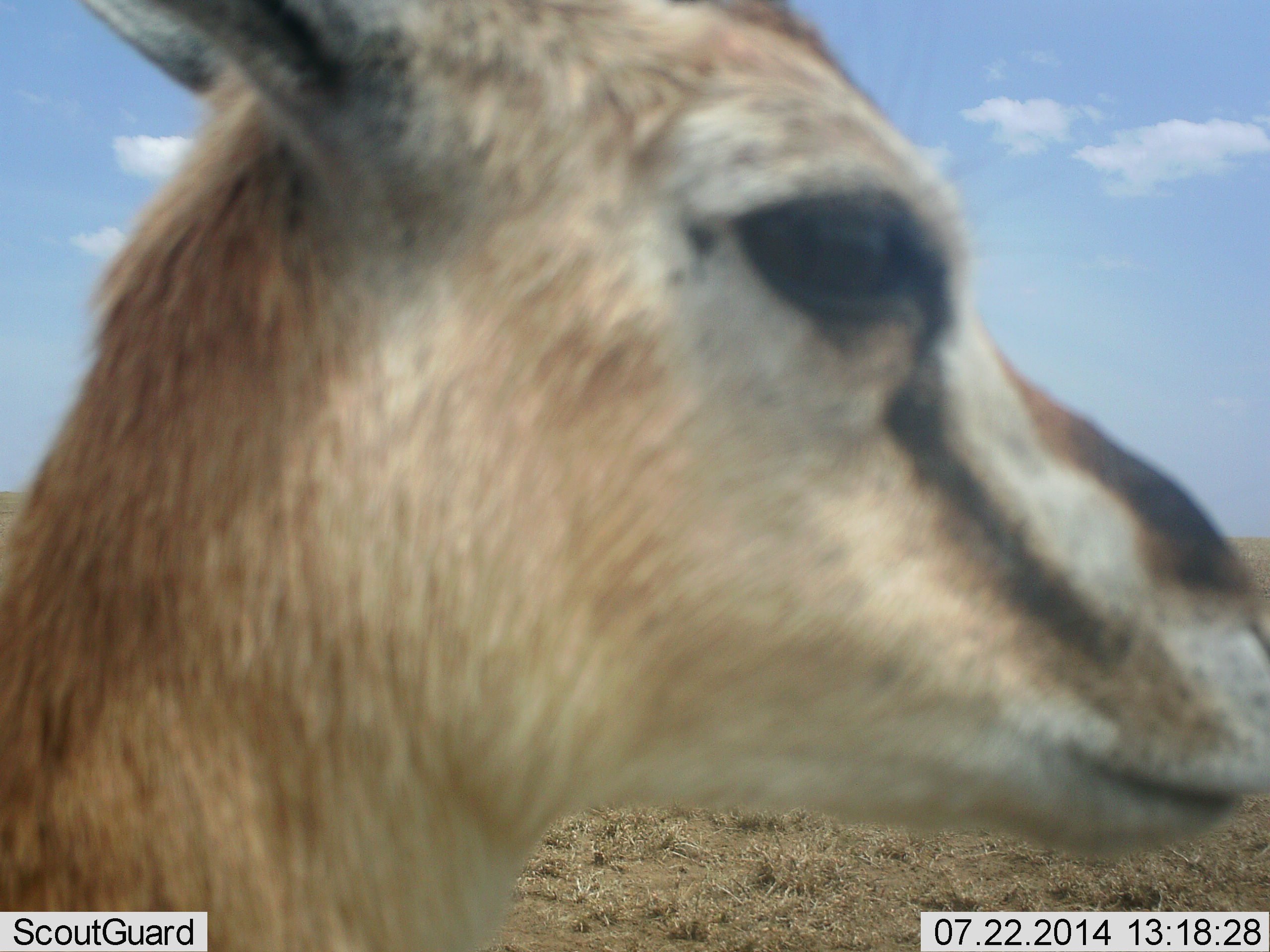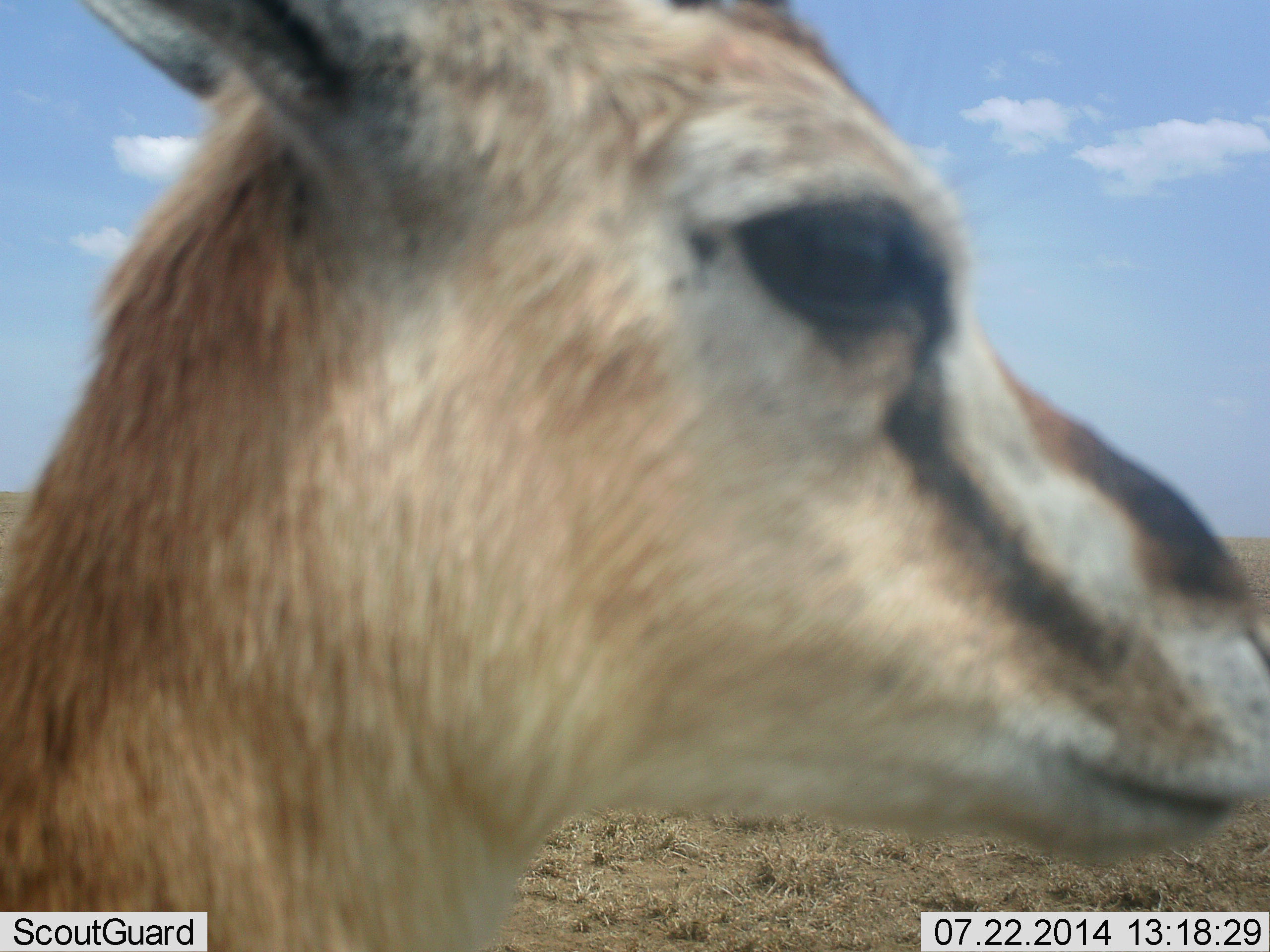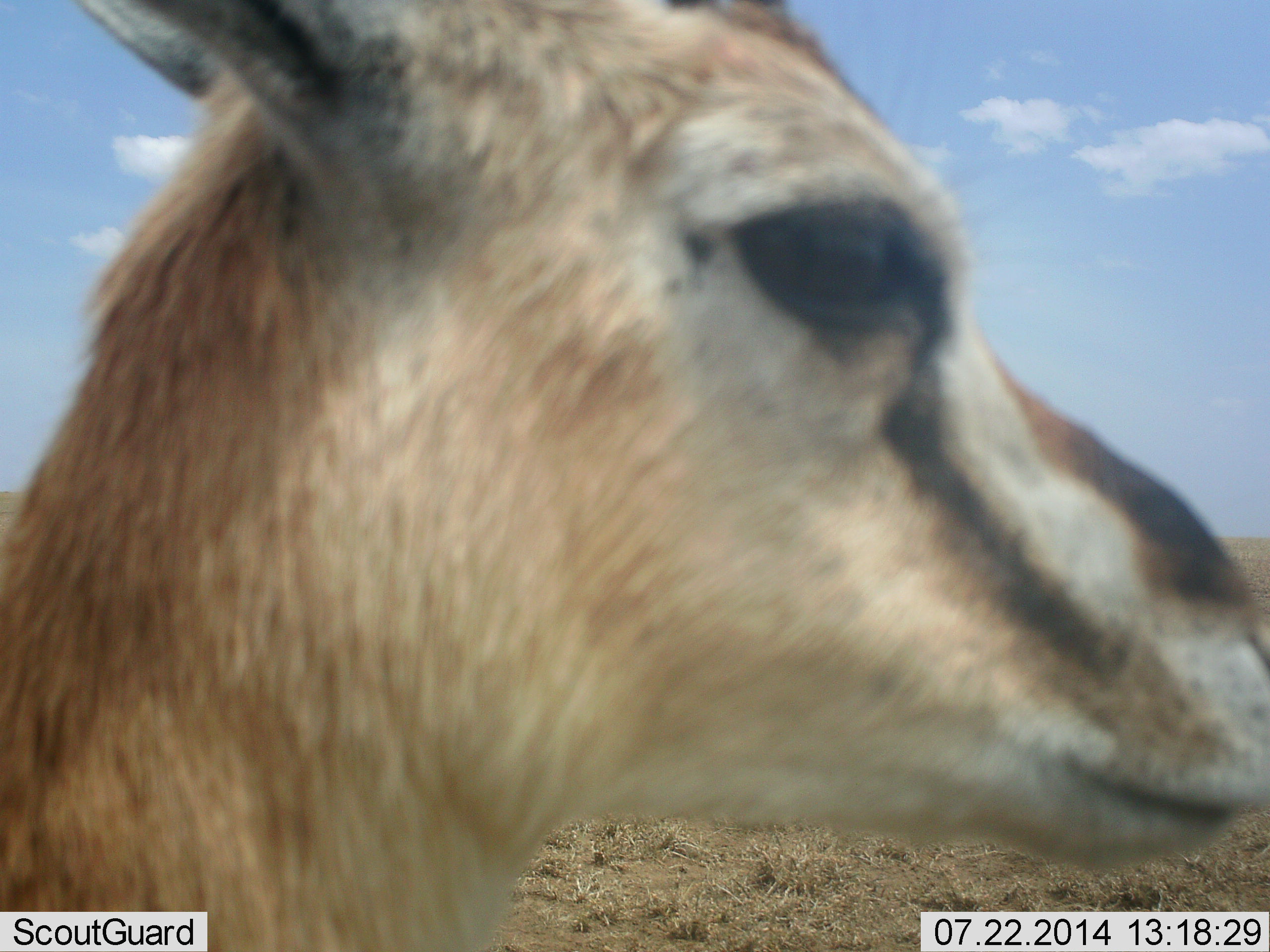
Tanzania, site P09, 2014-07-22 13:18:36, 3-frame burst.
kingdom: Animalia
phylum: Chordata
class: Mammalia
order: Artiodactyla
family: Bovidae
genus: Eudorcas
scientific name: Eudorcas thomsonii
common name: thomson's gazelle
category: gazellethomsons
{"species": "gazellethomsons (thomson's gazelle) (Eudorcas thomsonii)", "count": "1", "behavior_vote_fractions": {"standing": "80%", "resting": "10%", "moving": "10%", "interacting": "0%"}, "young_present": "0%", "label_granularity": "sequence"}